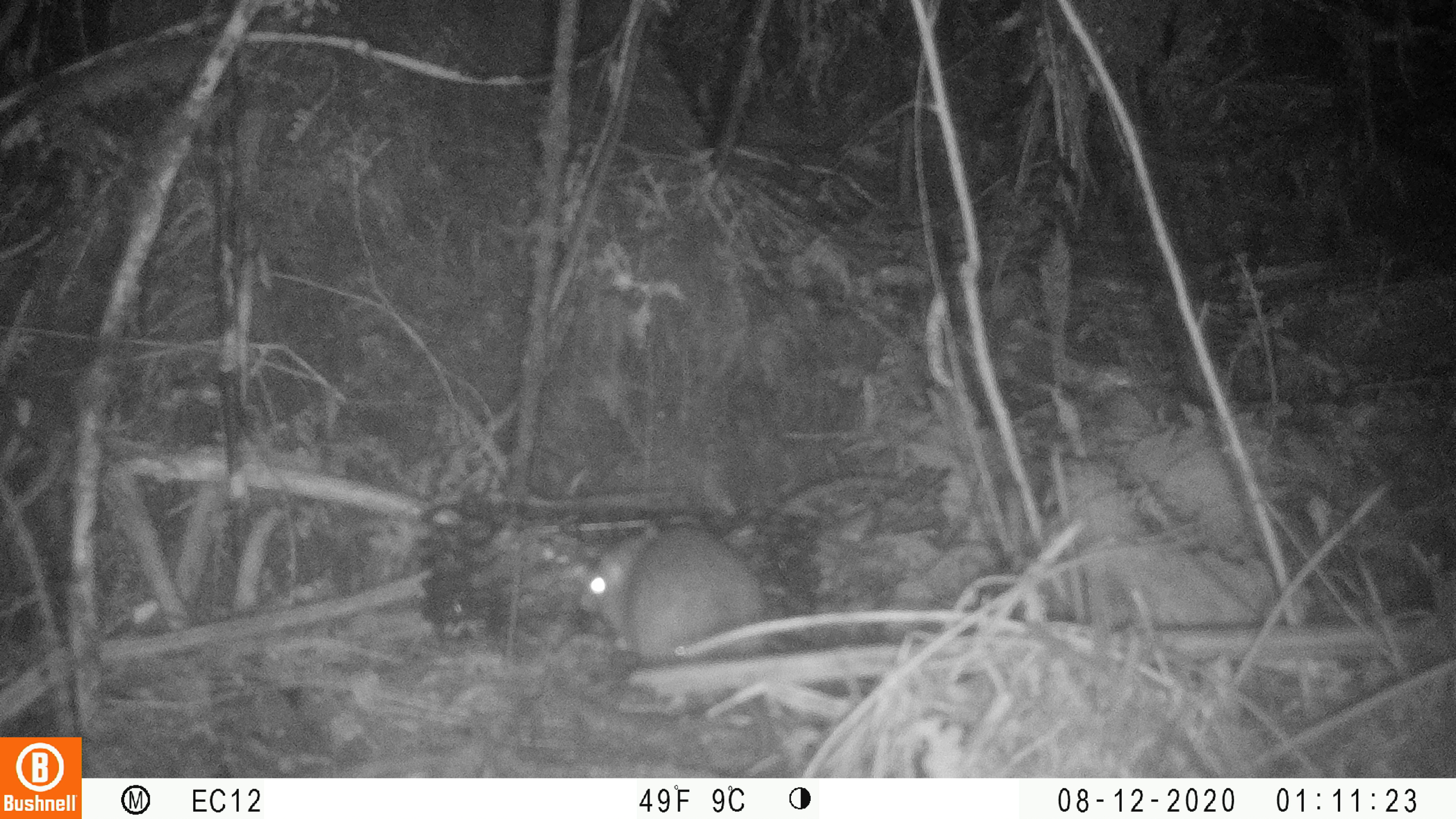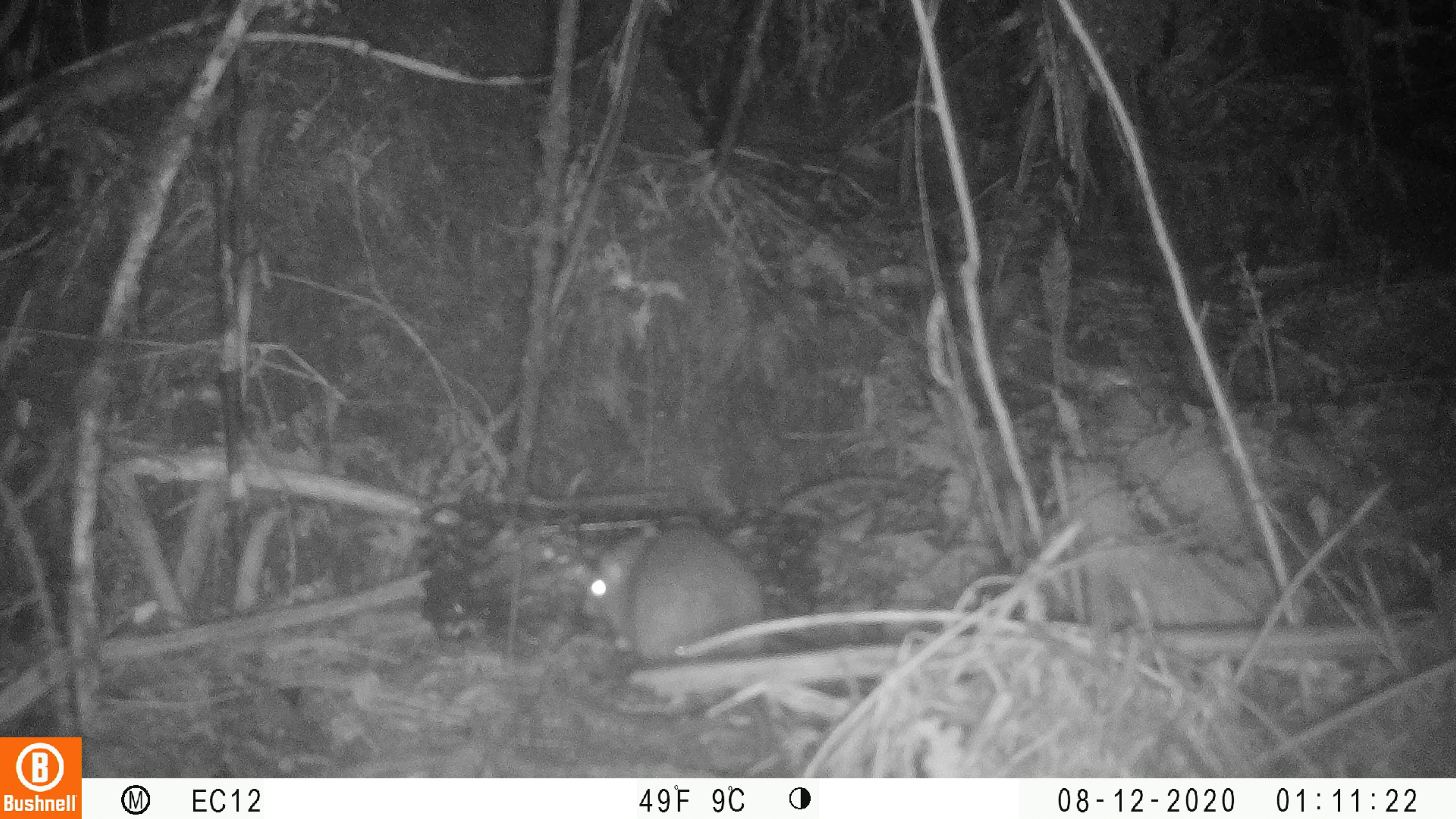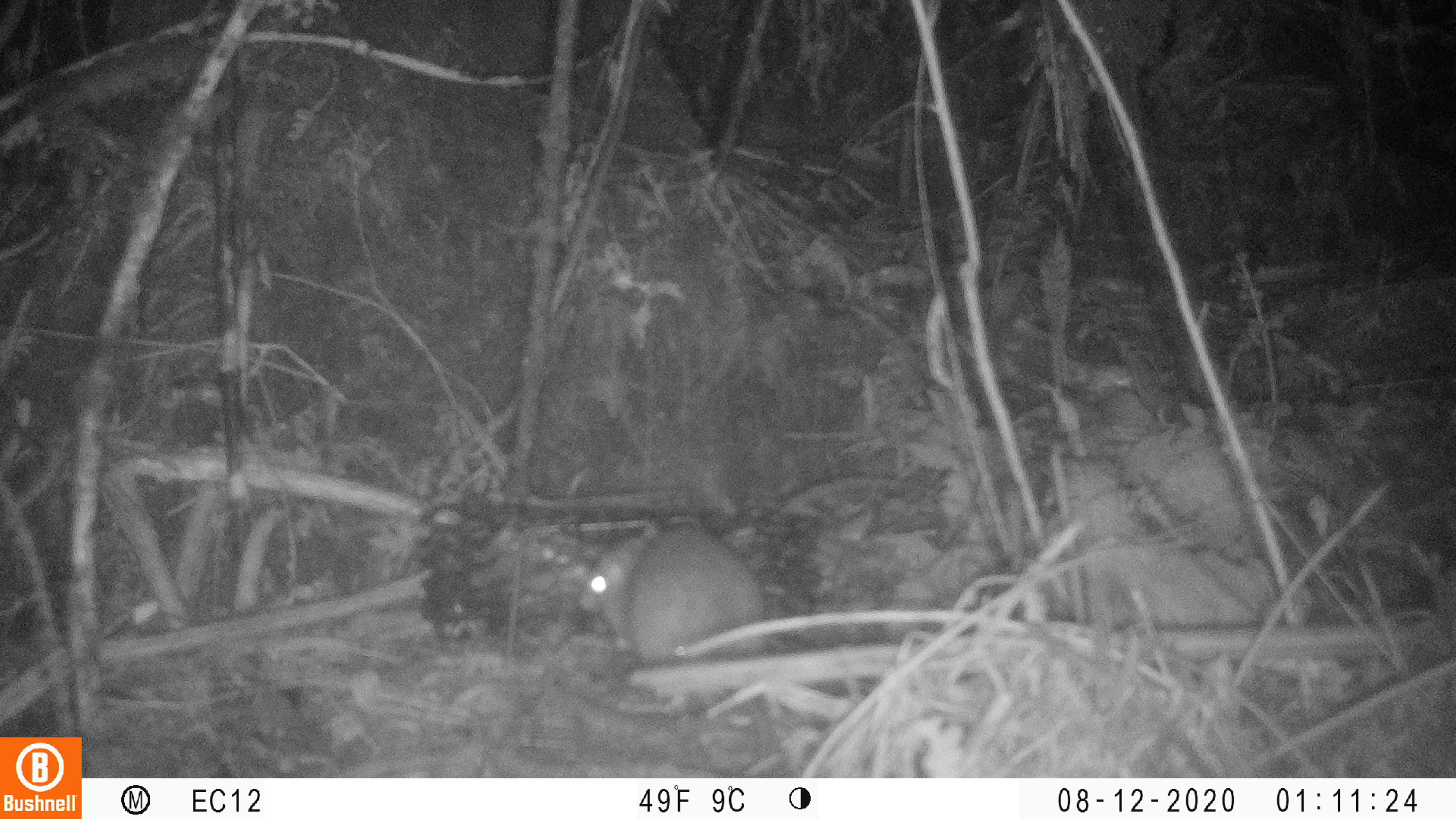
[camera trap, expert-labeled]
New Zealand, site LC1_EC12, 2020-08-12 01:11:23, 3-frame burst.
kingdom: Animalia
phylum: Chordata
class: Mammalia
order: Rodentia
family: Muridae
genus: Rattus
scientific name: Rattus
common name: rat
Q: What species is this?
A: Rat (Rattus).